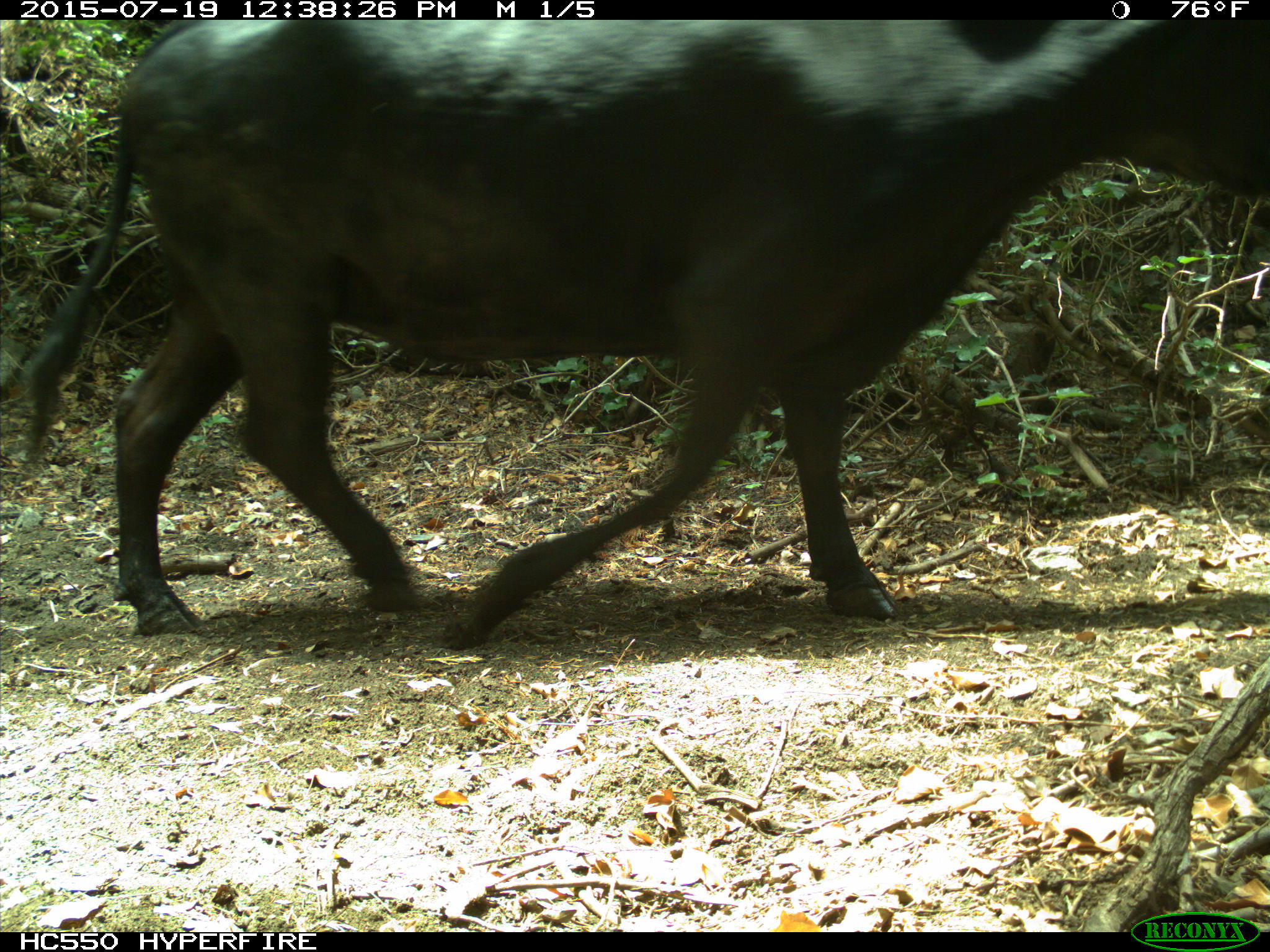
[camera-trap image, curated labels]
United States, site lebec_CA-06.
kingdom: Animalia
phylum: Chordata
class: Mammalia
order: Artiodactyla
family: Bovidae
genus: Bos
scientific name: Bos taurus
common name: domestic cow